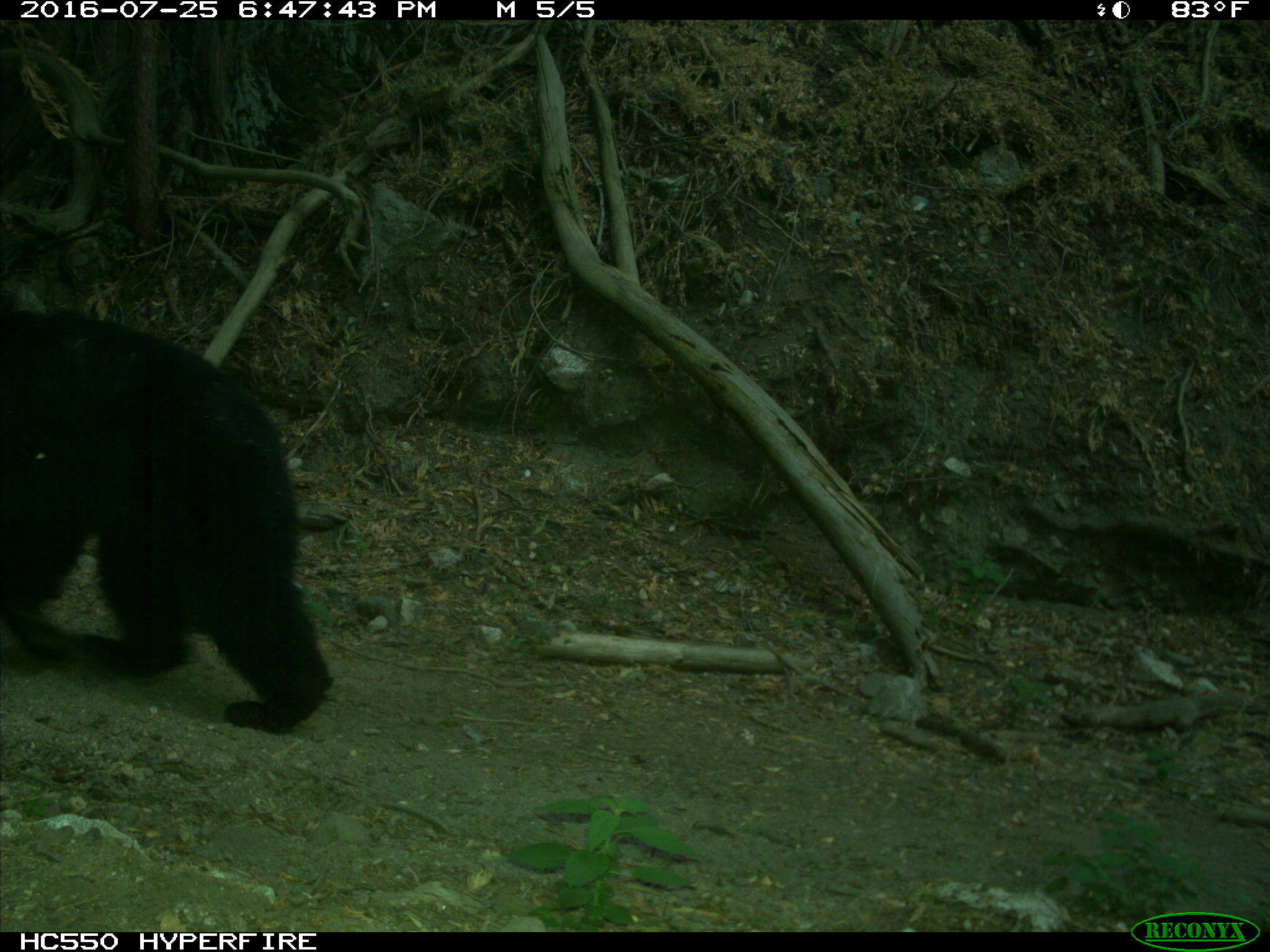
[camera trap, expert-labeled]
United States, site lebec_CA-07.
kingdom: Animalia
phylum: Chordata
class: Mammalia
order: Carnivora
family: Ursidae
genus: Ursus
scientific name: Ursus americanus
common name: american black bear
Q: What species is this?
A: Ursus americanus (american black bear).